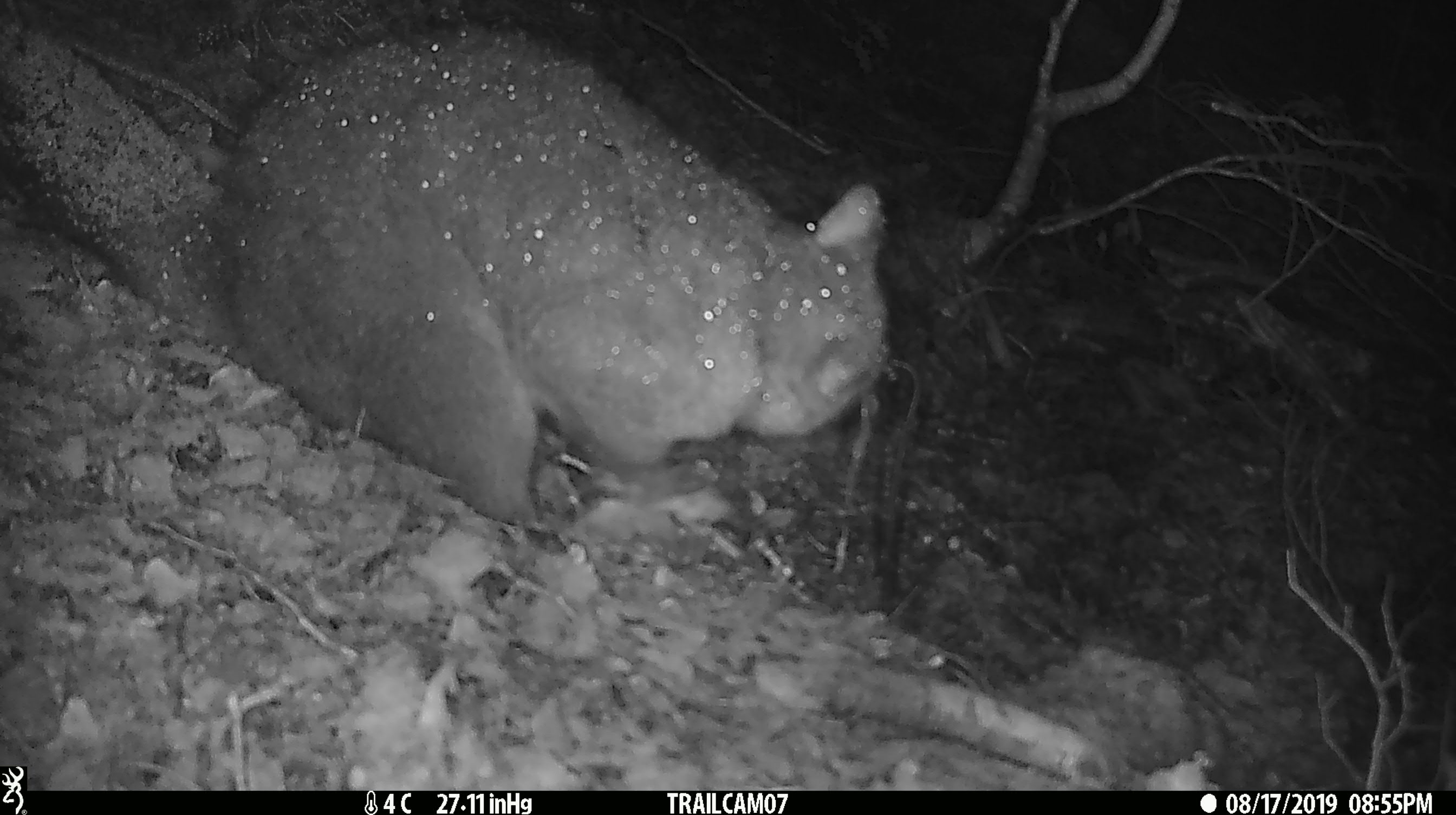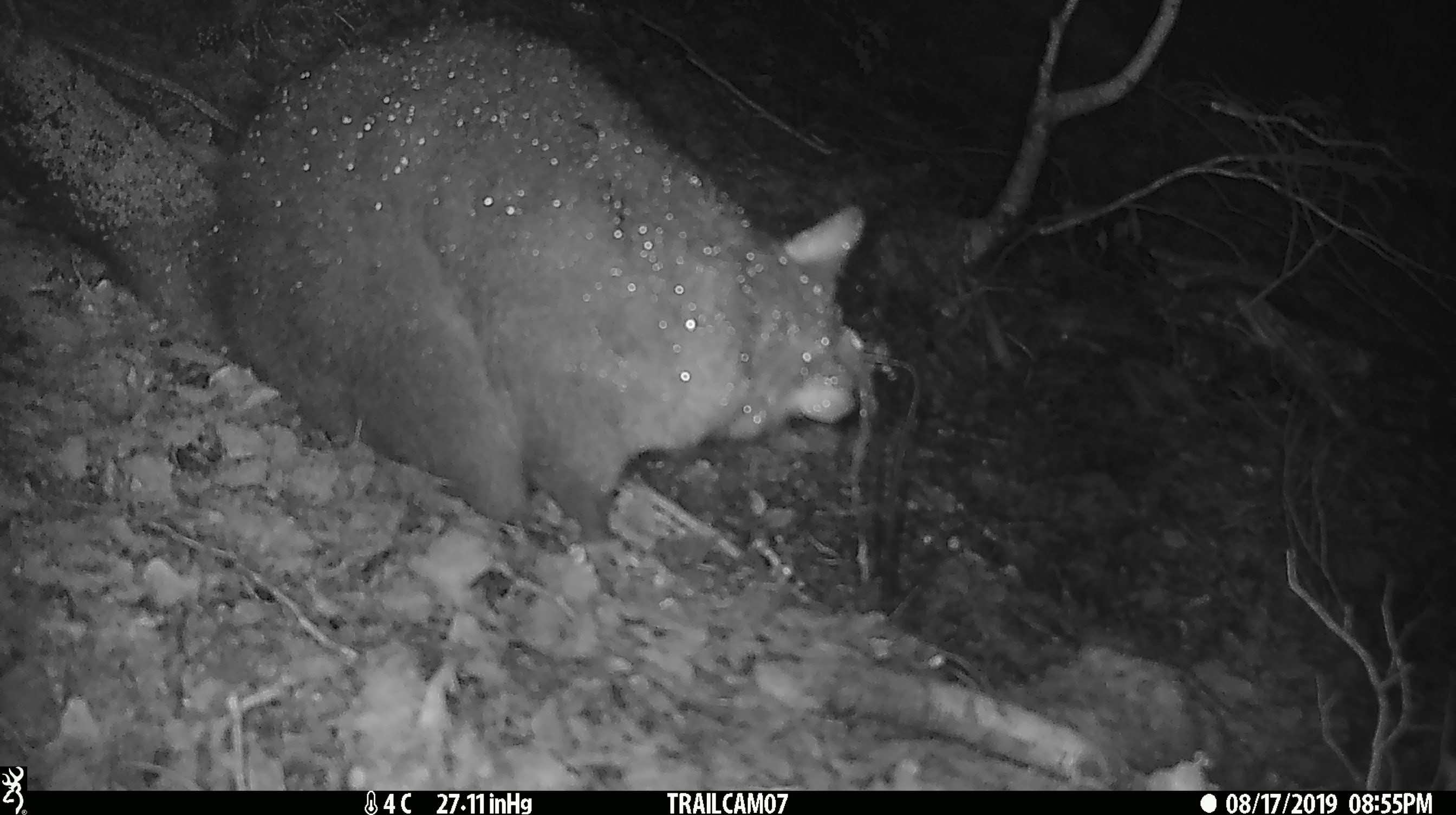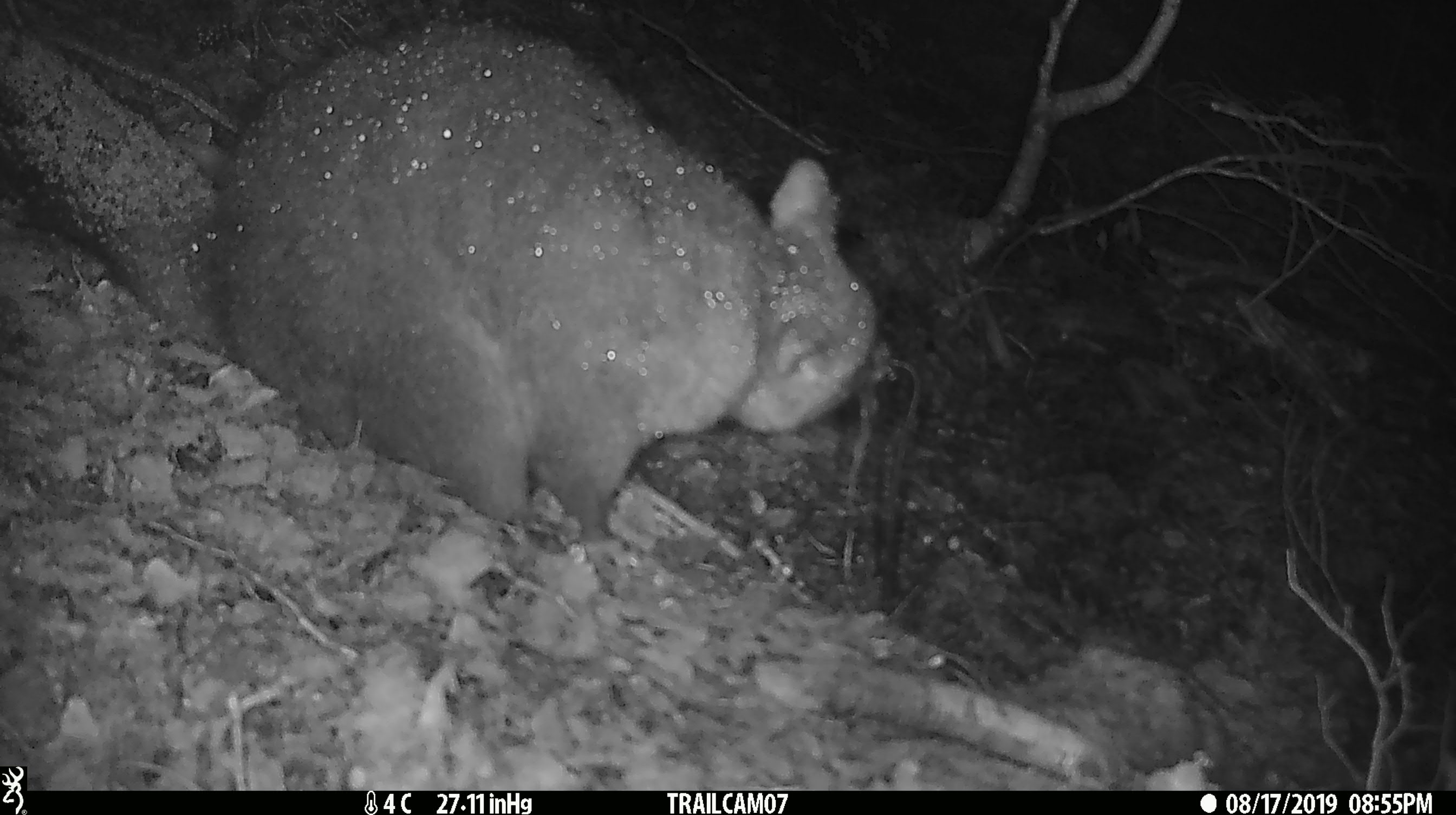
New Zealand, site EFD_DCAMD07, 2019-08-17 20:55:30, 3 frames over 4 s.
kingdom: Animalia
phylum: Chordata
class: Mammalia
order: Diprotodontia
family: Phalangeridae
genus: Trichosurus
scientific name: Trichosurus vulpecula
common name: common brushtail possum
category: possum